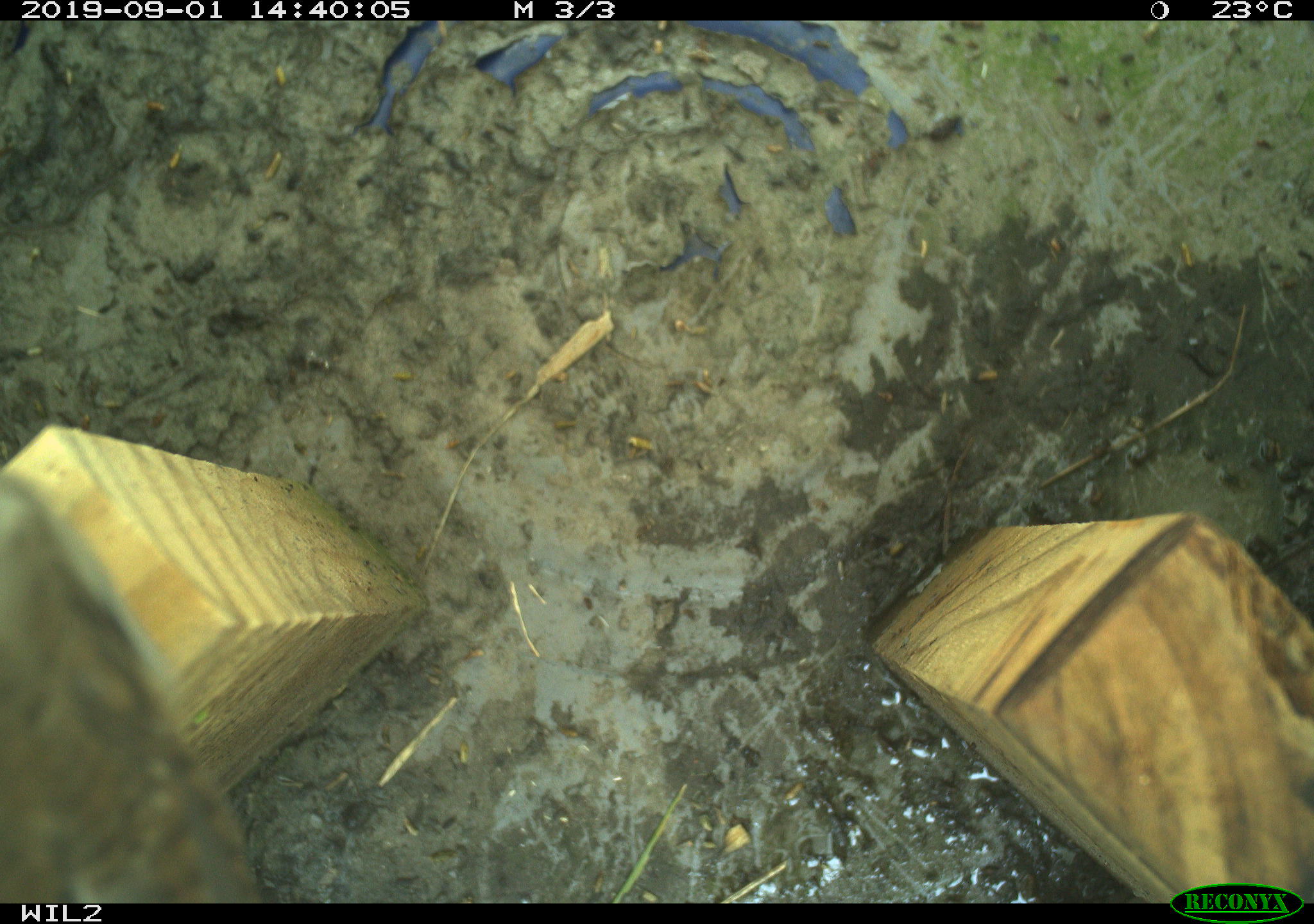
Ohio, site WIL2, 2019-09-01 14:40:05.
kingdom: Animalia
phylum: Chordata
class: Aves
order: Passeriformes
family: Troglodytidae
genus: Troglodytes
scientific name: Troglodytes aedon aedon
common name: northern house wren